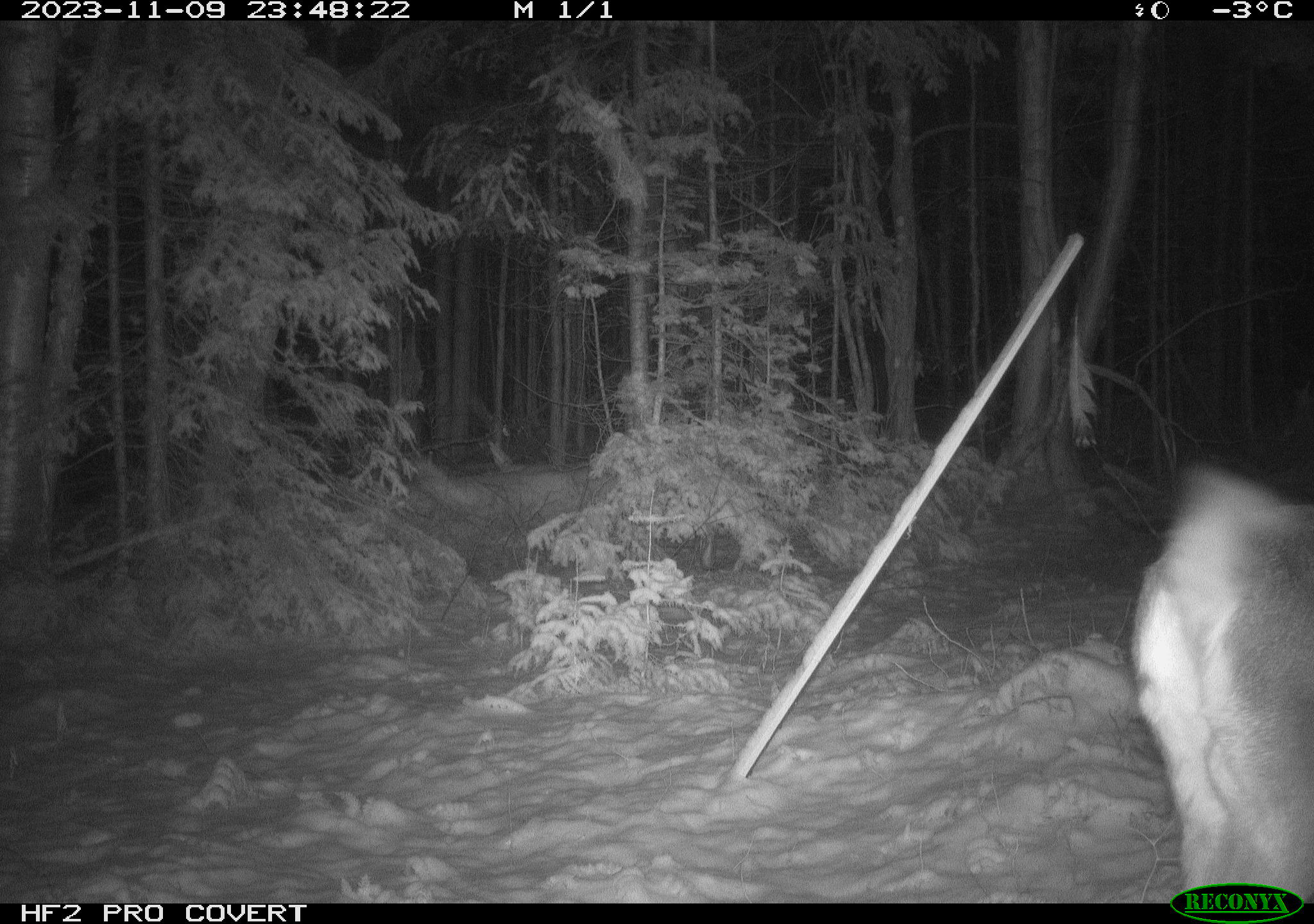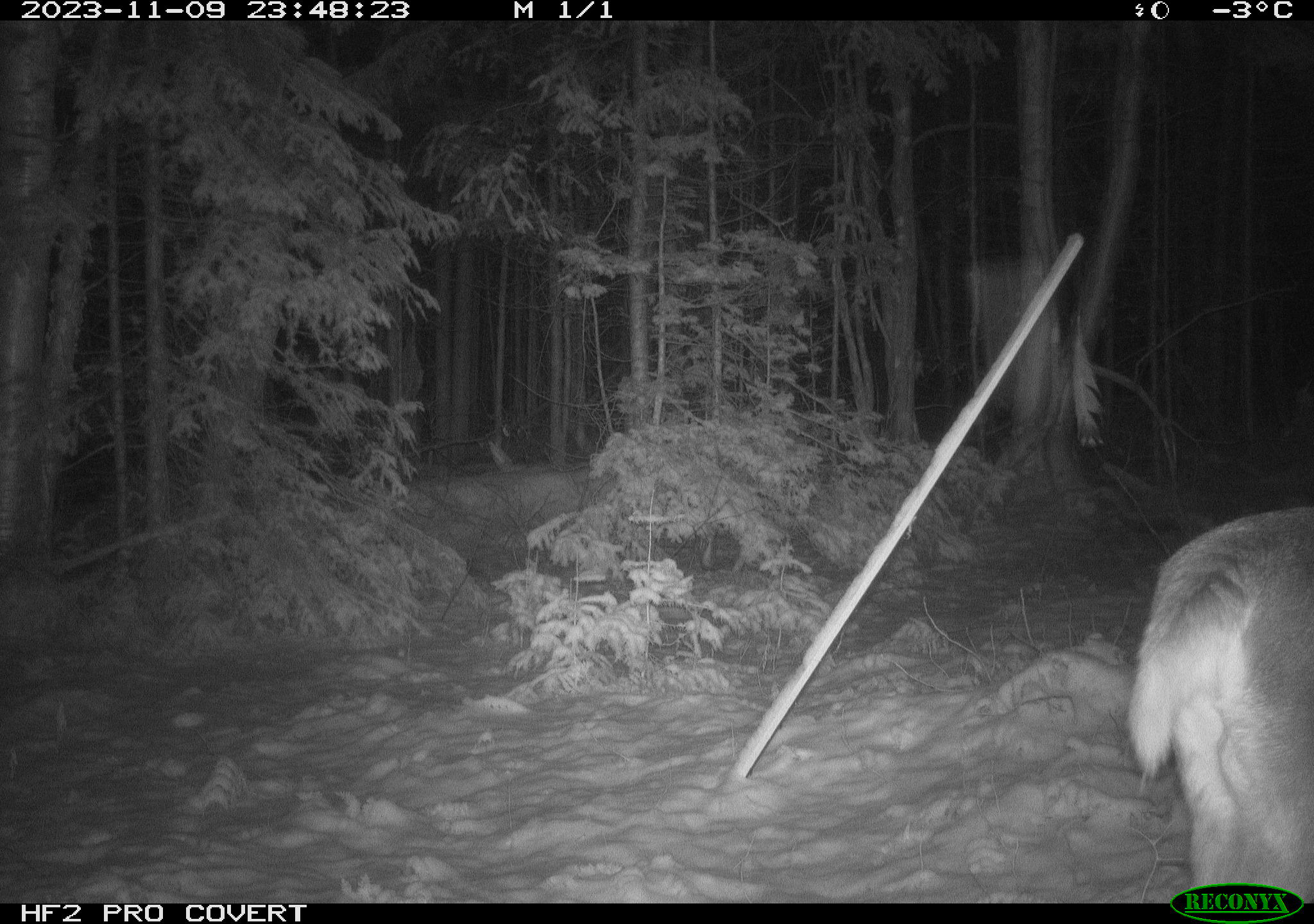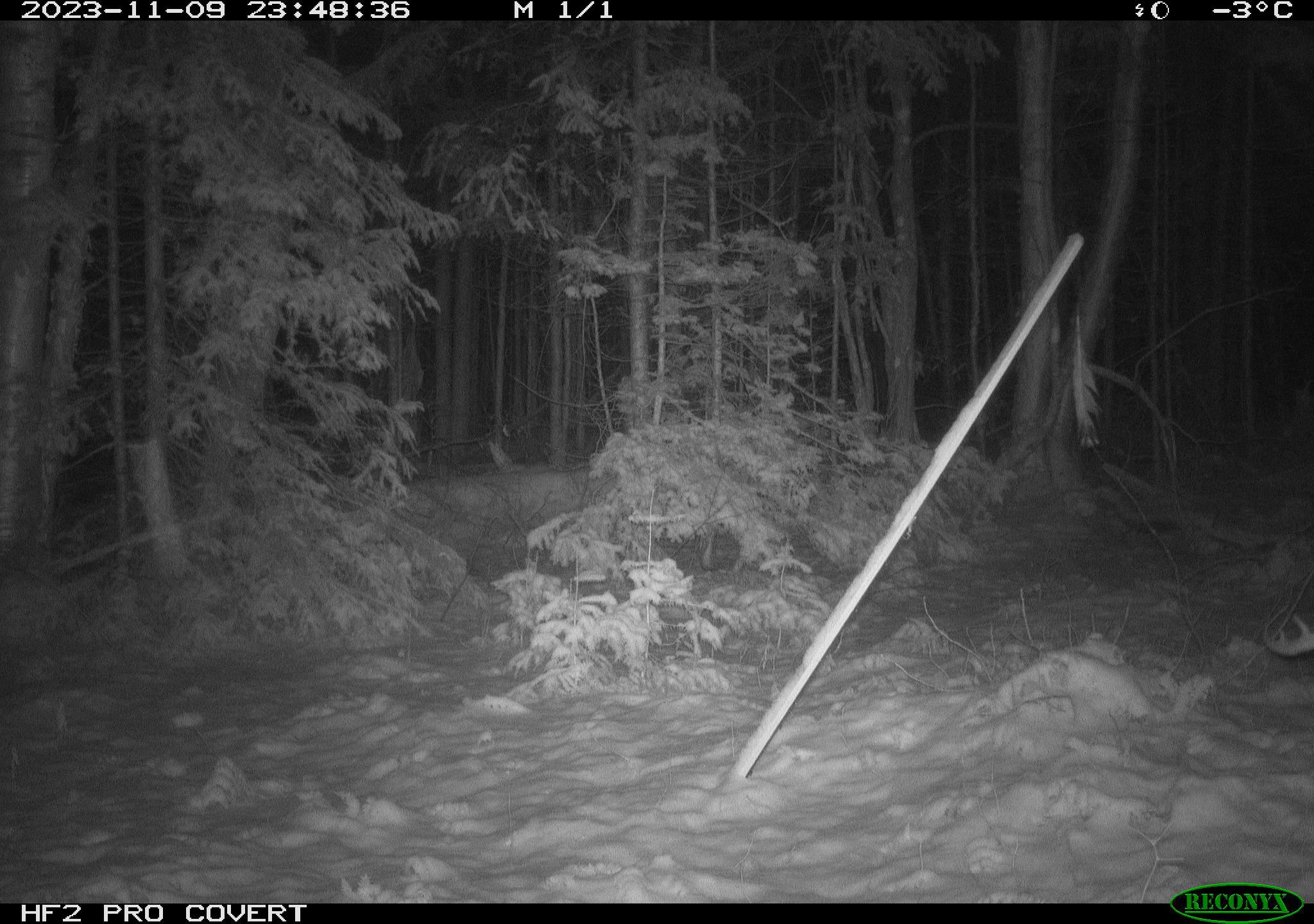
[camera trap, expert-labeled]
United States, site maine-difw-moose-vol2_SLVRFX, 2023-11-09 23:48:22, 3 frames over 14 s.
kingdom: Animalia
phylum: Chordata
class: Mammalia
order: Artiodactyla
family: Cervidae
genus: Odocoileus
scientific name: Odocoileus virginianus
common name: white-tailed deer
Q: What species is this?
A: White-tailed deer (Odocoileus virginianus).